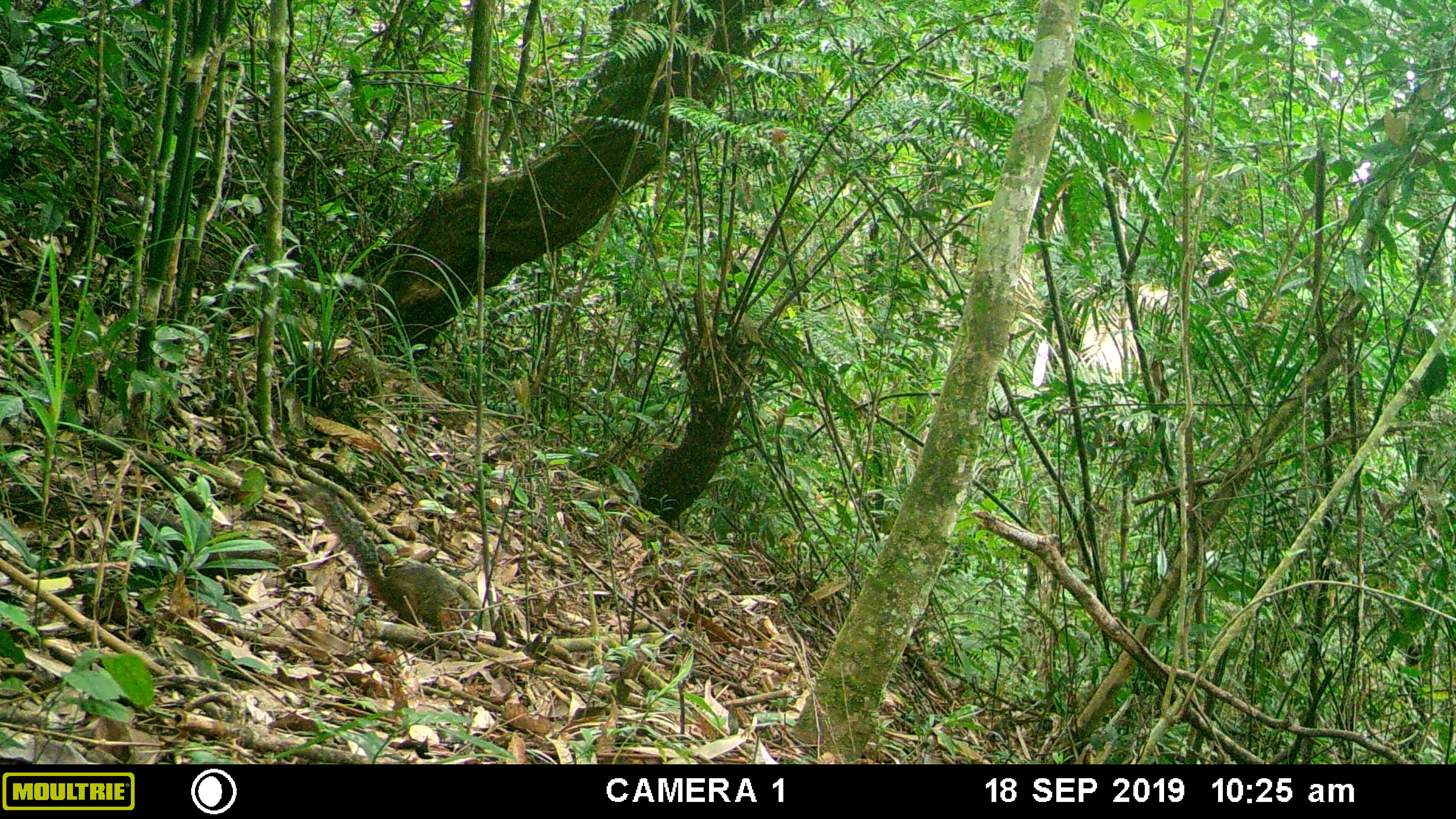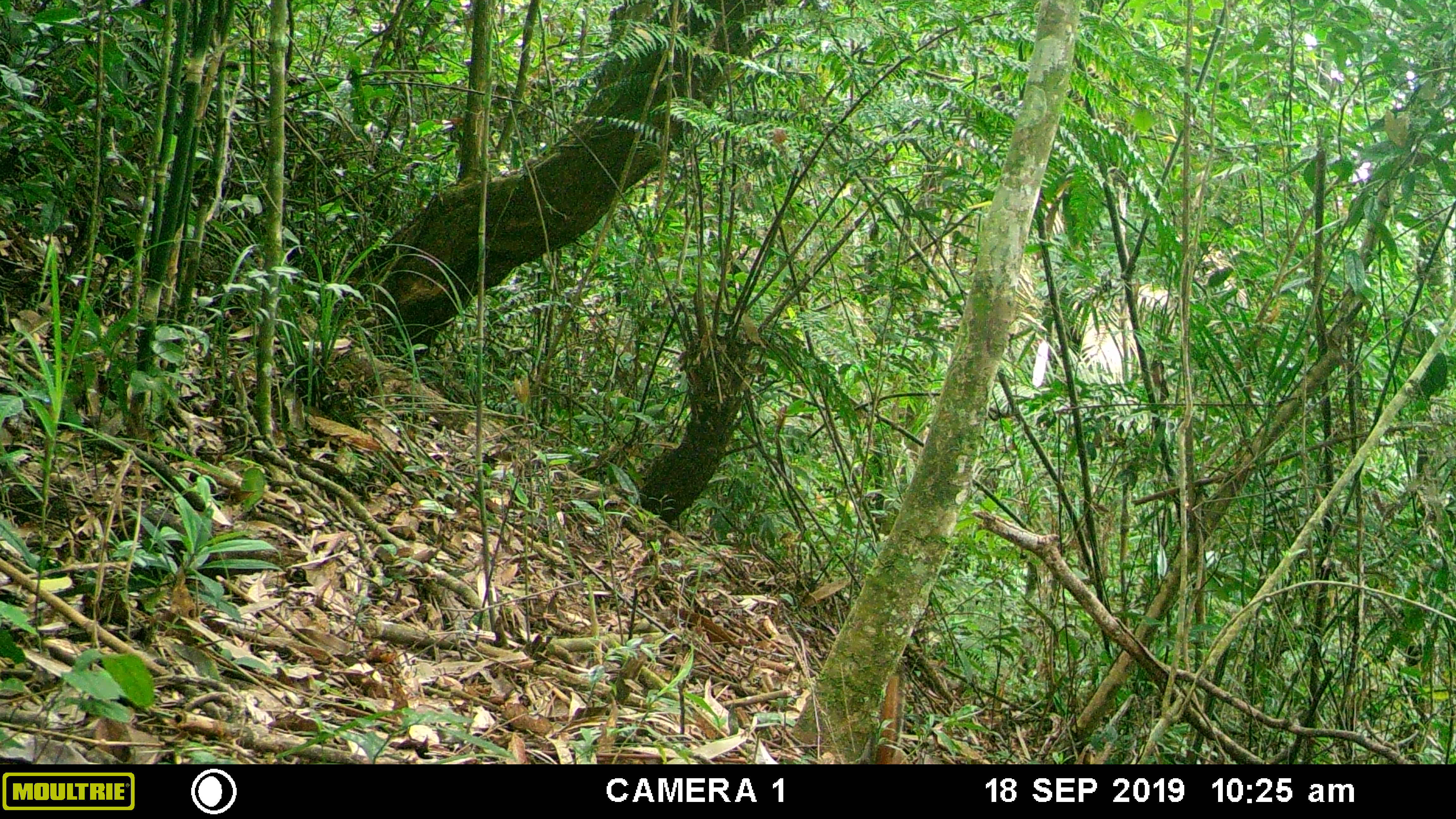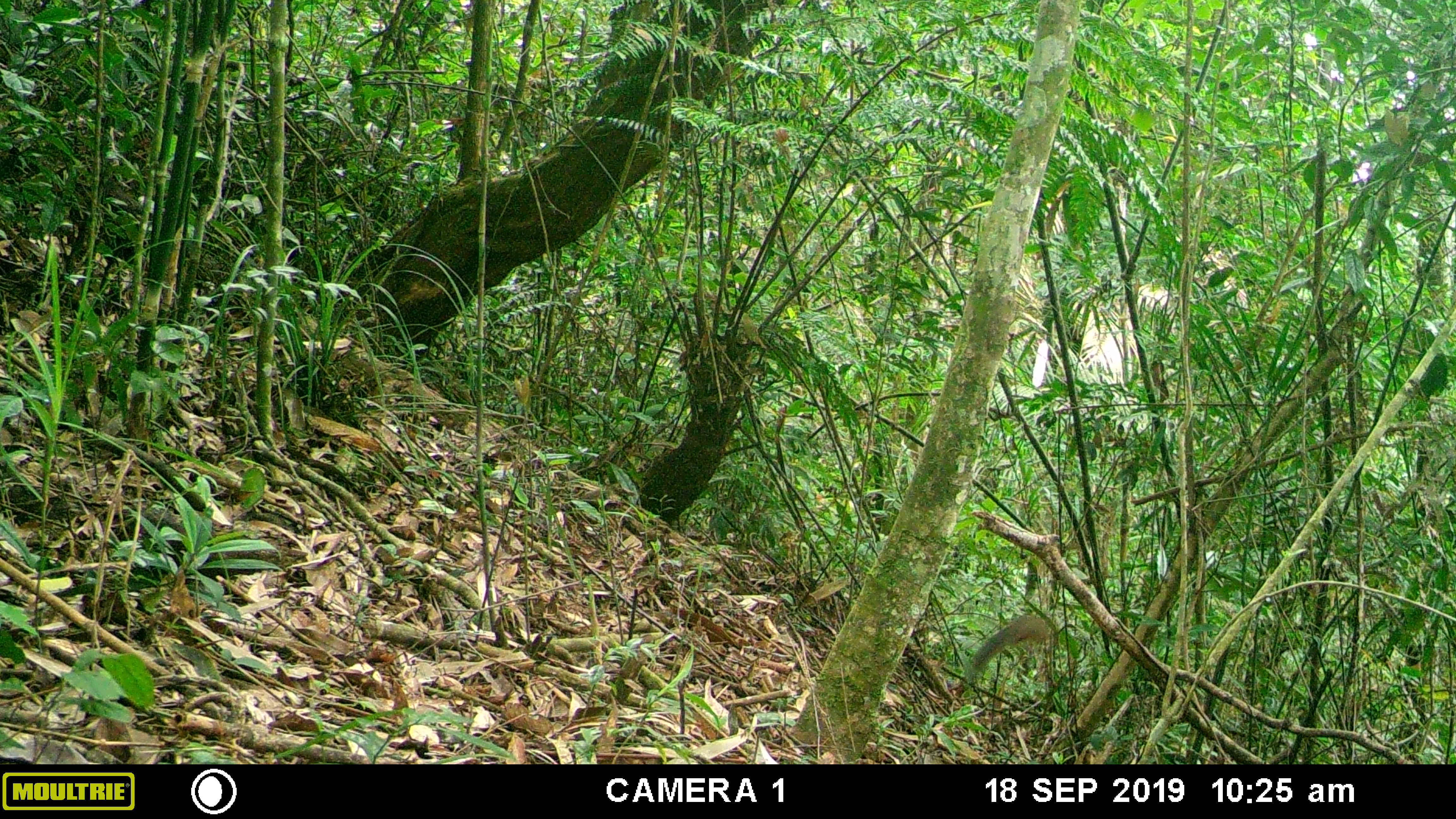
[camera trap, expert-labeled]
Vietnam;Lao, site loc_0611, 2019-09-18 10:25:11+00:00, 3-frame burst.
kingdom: Animalia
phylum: Chordata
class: Mammalia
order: Rodentia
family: Sciuridae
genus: Dremomys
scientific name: Dremomys rufigenis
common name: red-cheeked squirrel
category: red cheeked squirrel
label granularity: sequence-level